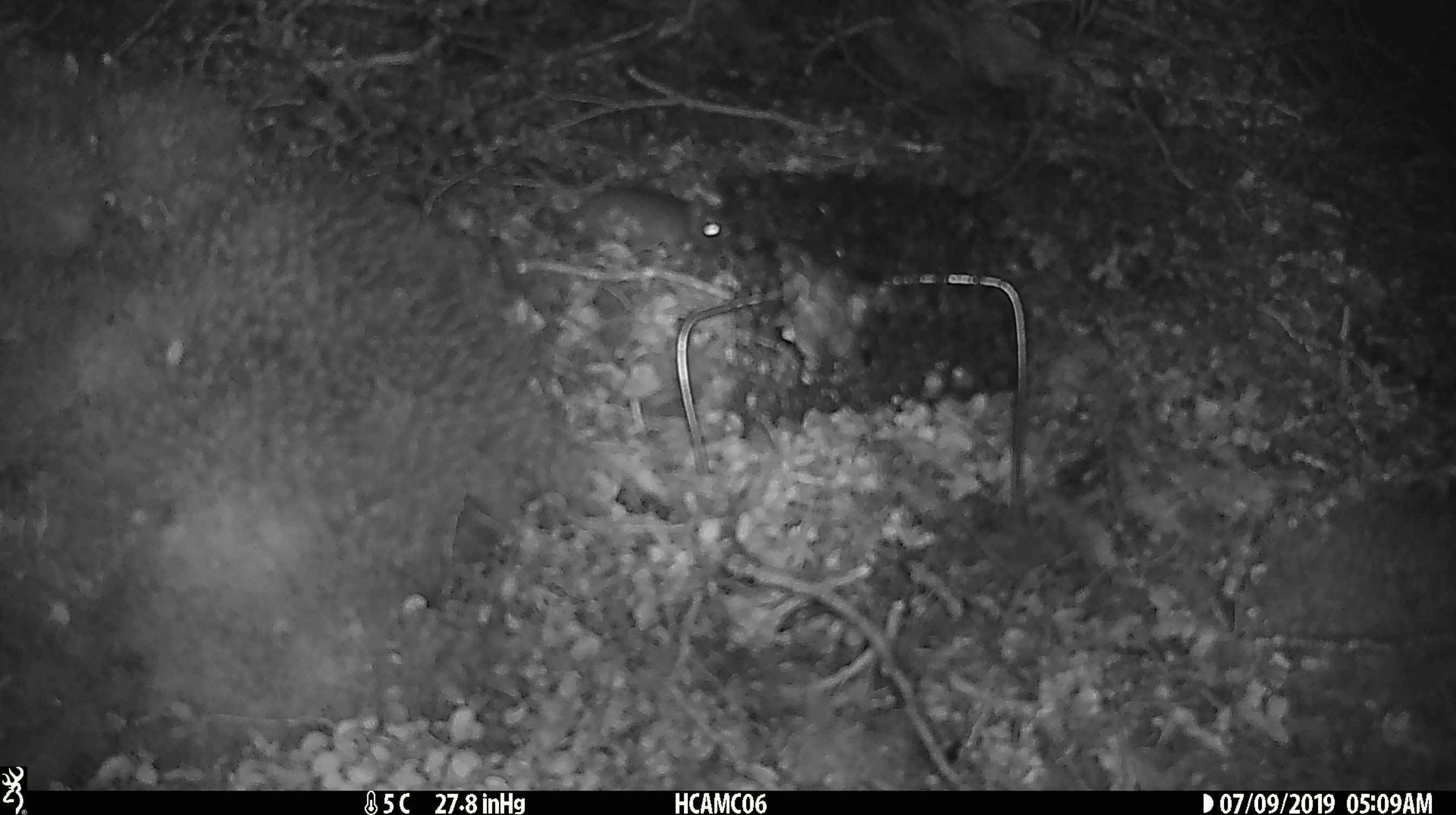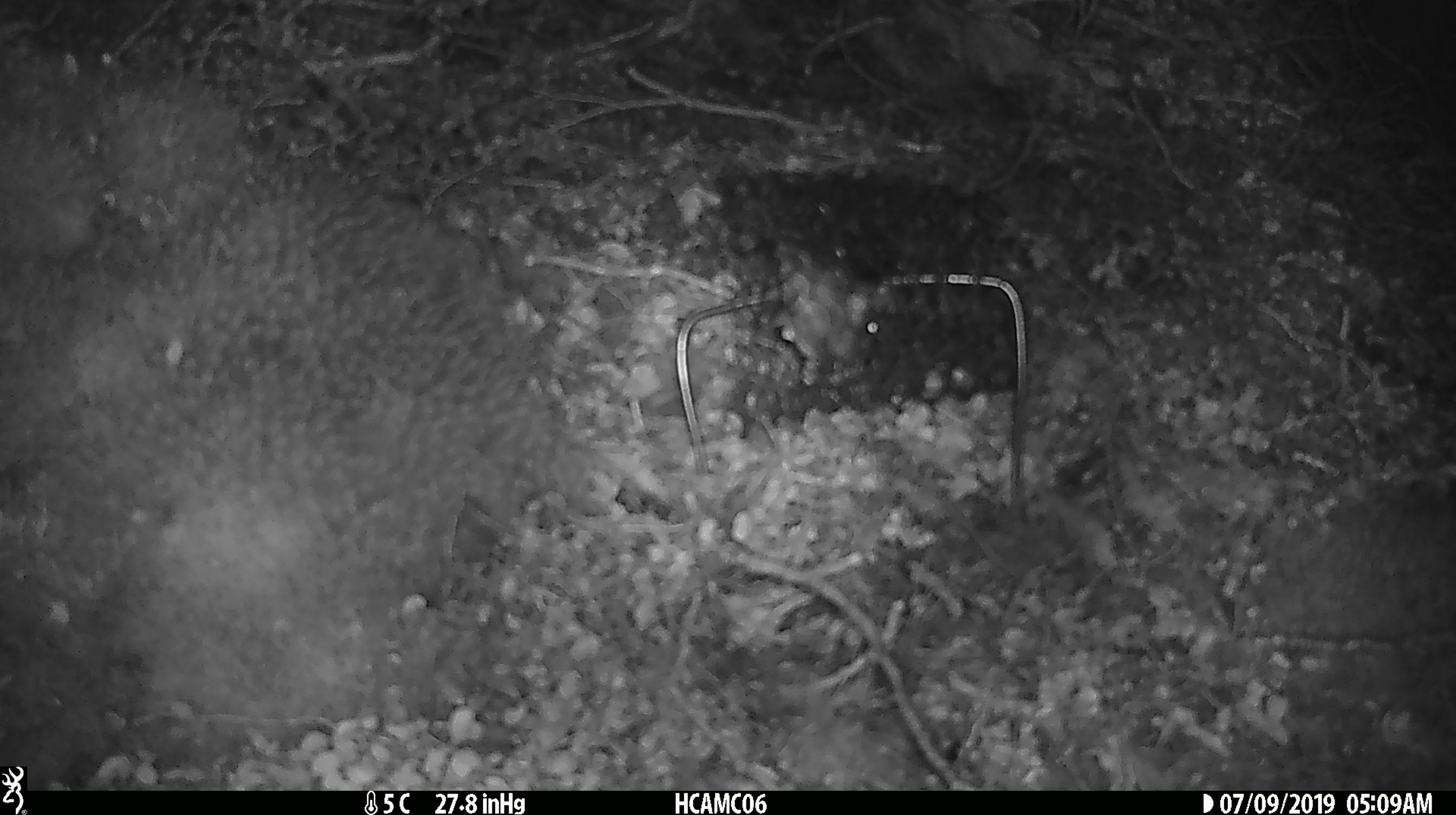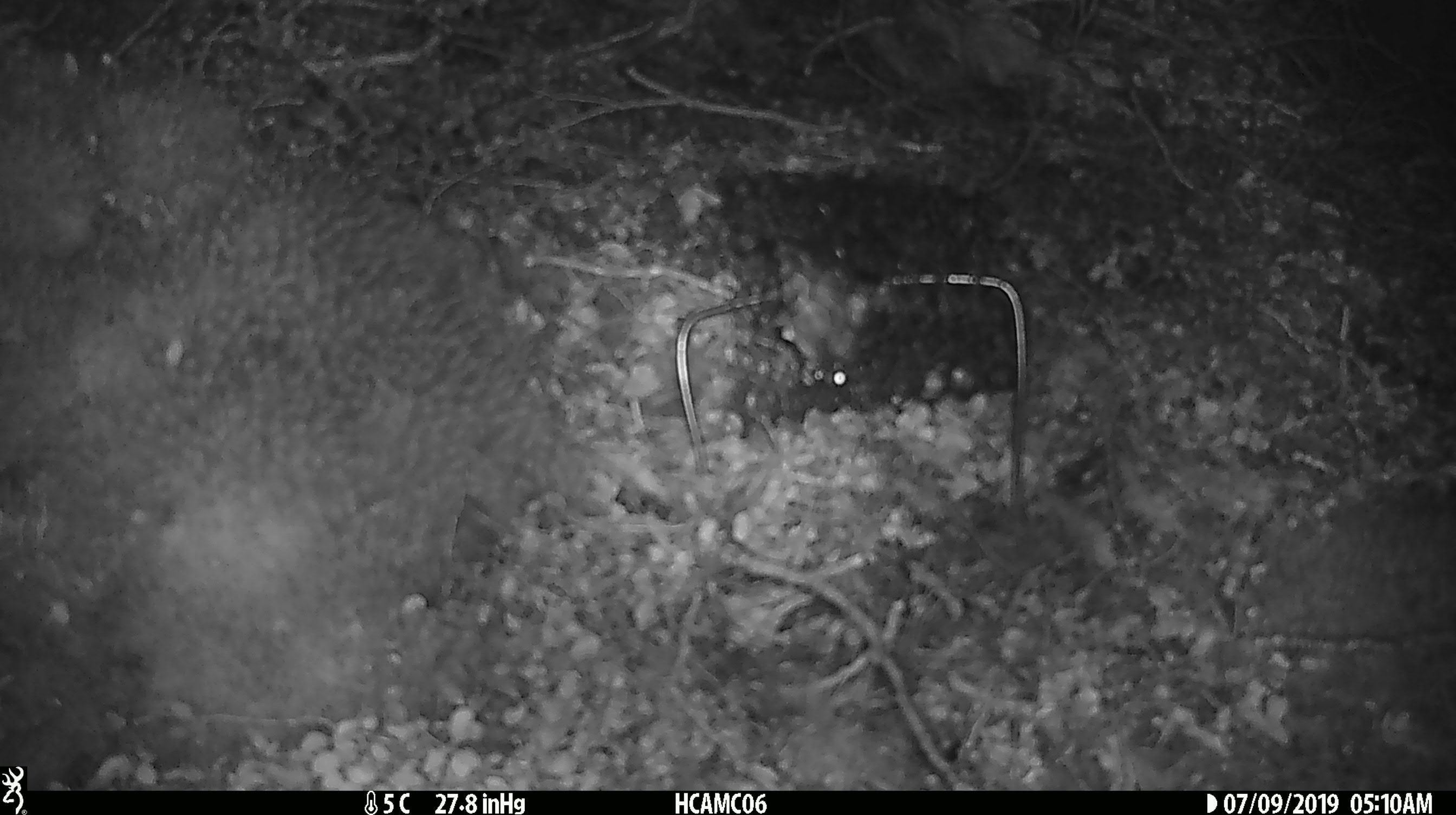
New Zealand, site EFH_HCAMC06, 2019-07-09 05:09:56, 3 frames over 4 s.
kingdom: Animalia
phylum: Chordata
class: Mammalia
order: Rodentia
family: Muridae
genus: Mus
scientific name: Mus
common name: mouse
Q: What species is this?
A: Mouse (Mus).